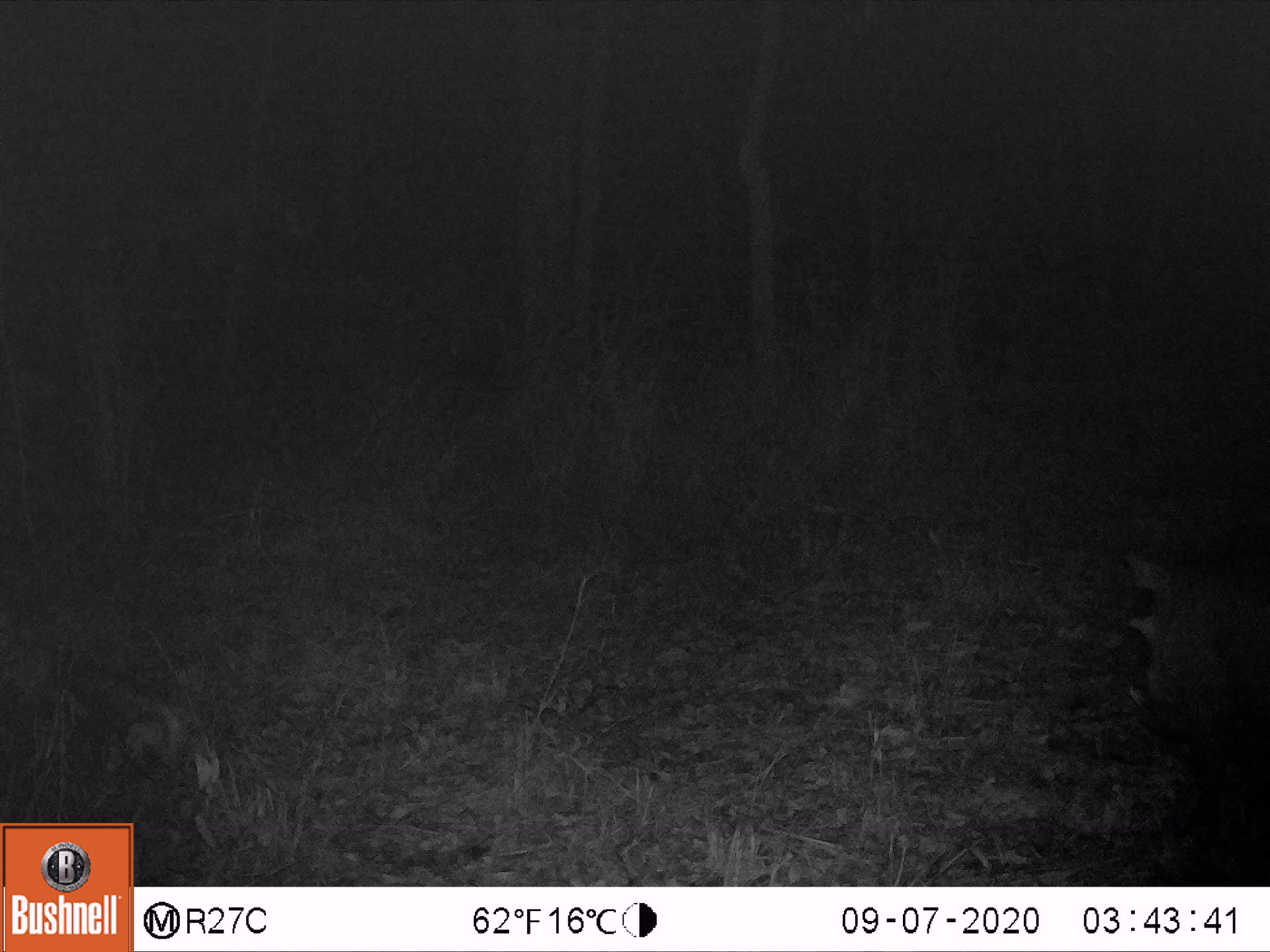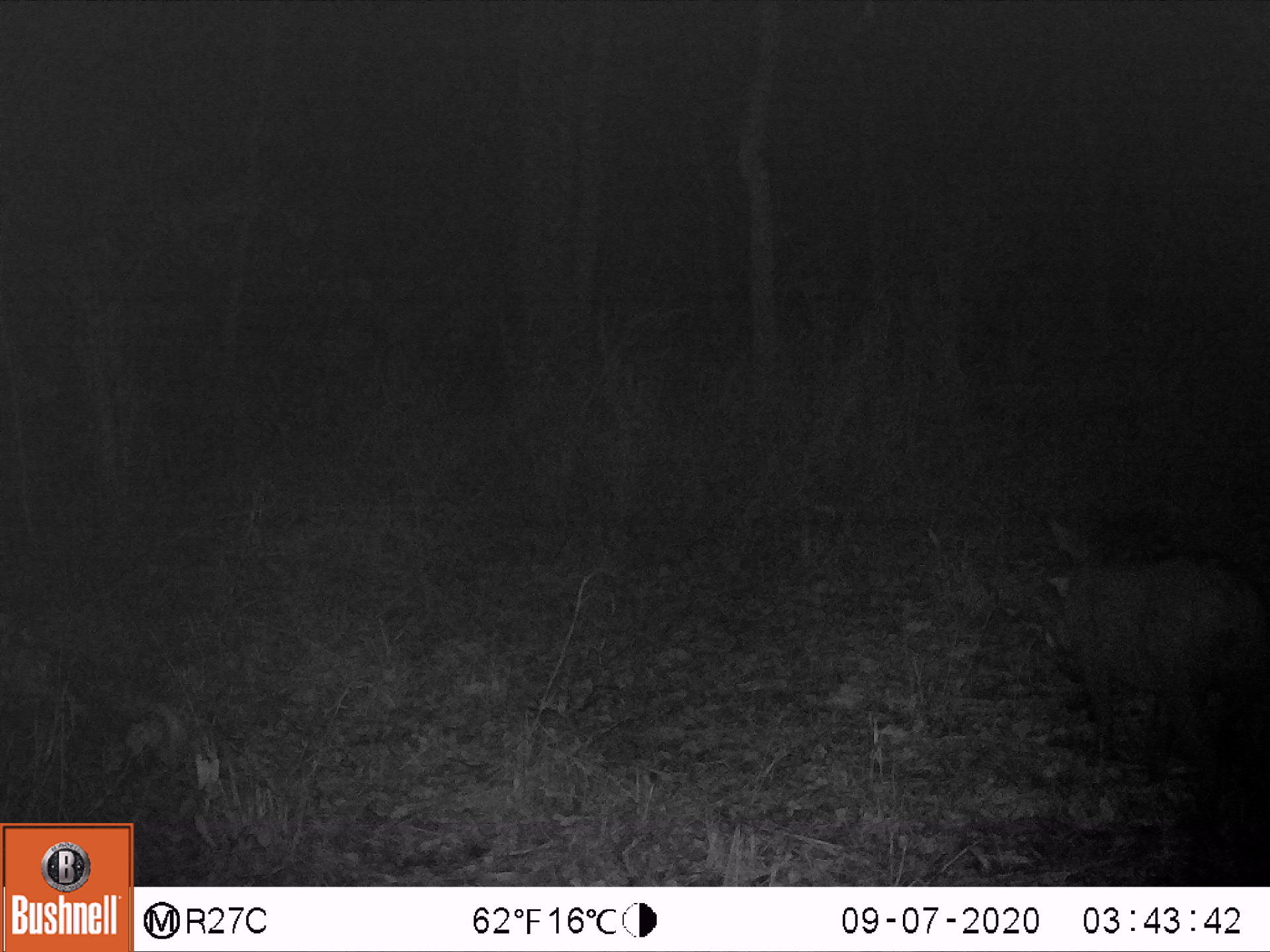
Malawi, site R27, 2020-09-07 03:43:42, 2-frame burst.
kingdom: Animalia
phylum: Chordata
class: Mammalia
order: Artiodactyla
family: Suidae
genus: Phacochoerus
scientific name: Phacochoerus africanus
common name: common warthog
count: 1